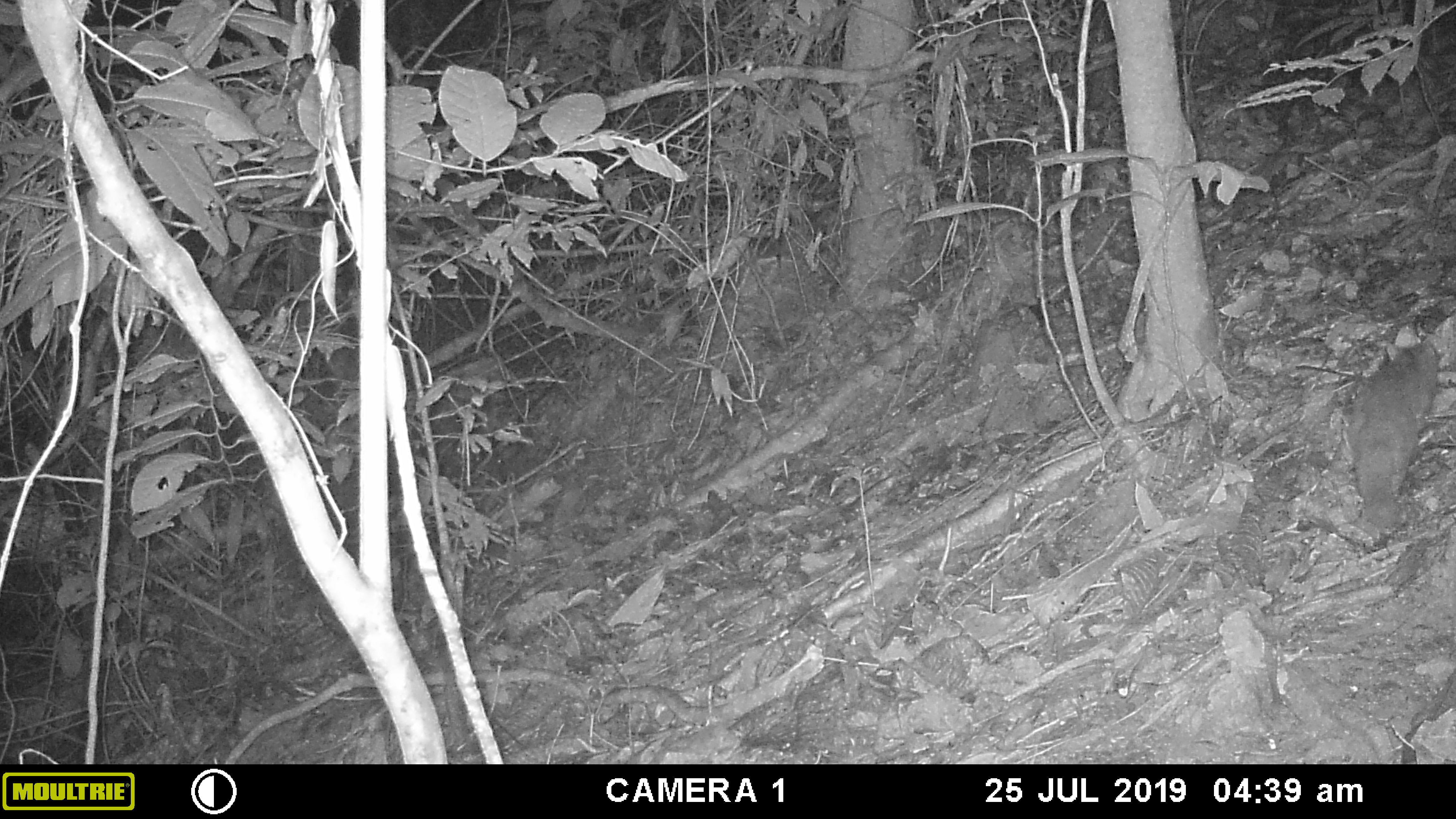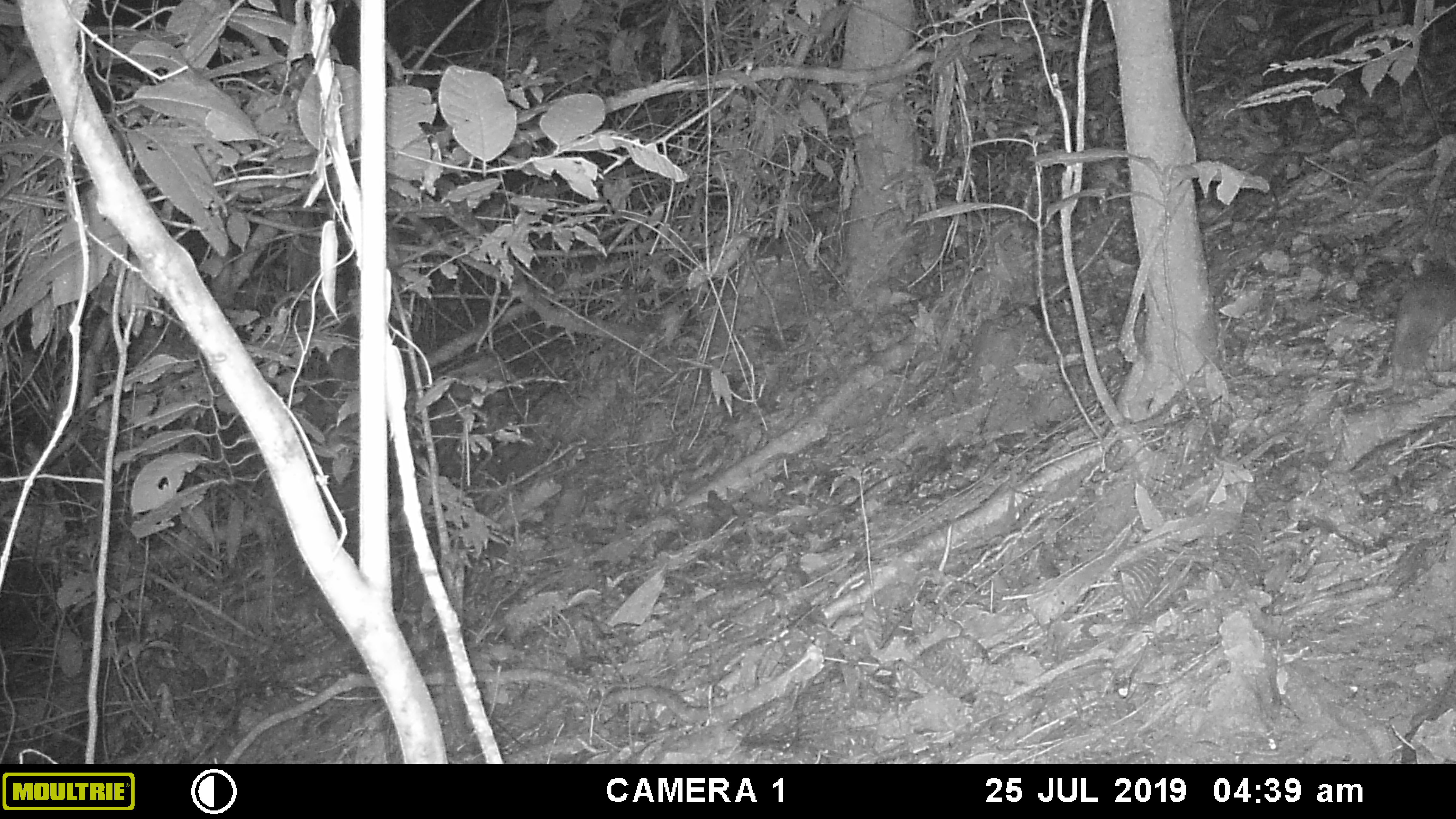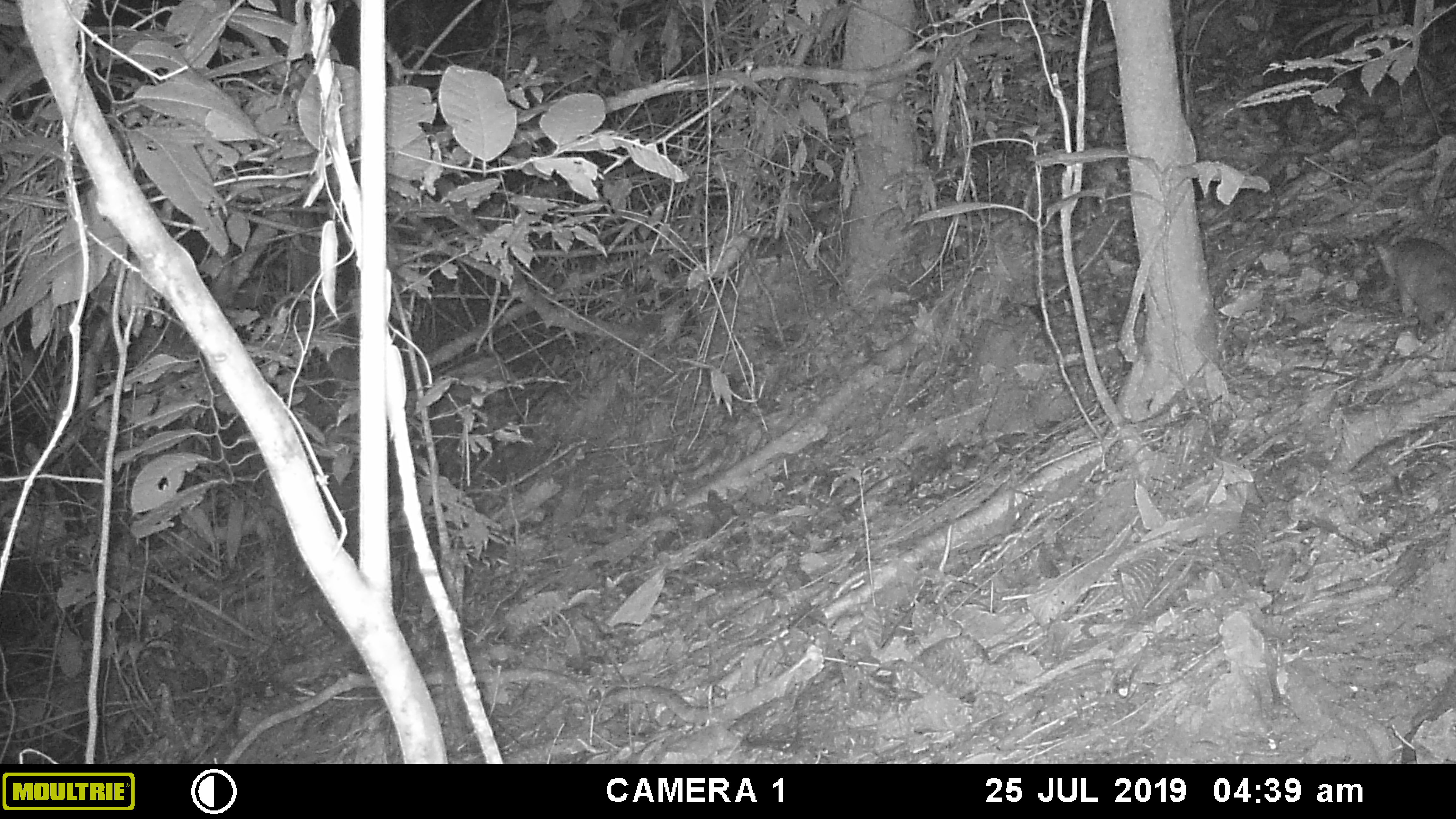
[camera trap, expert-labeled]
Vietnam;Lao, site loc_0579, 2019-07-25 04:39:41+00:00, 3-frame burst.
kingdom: Animalia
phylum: Chordata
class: Mammalia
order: Carnivora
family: Mustelidae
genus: Melogale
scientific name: Melogale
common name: ferret badger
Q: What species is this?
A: Ferret badger (Melogale).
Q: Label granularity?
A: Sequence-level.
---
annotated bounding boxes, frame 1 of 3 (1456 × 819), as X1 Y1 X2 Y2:
ferret badger: 1344 341 1443 533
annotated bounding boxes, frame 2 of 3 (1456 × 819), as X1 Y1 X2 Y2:
ferret badger: 1391 280 1456 379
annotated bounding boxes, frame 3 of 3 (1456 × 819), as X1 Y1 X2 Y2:
ferret badger: 1395 238 1456 327